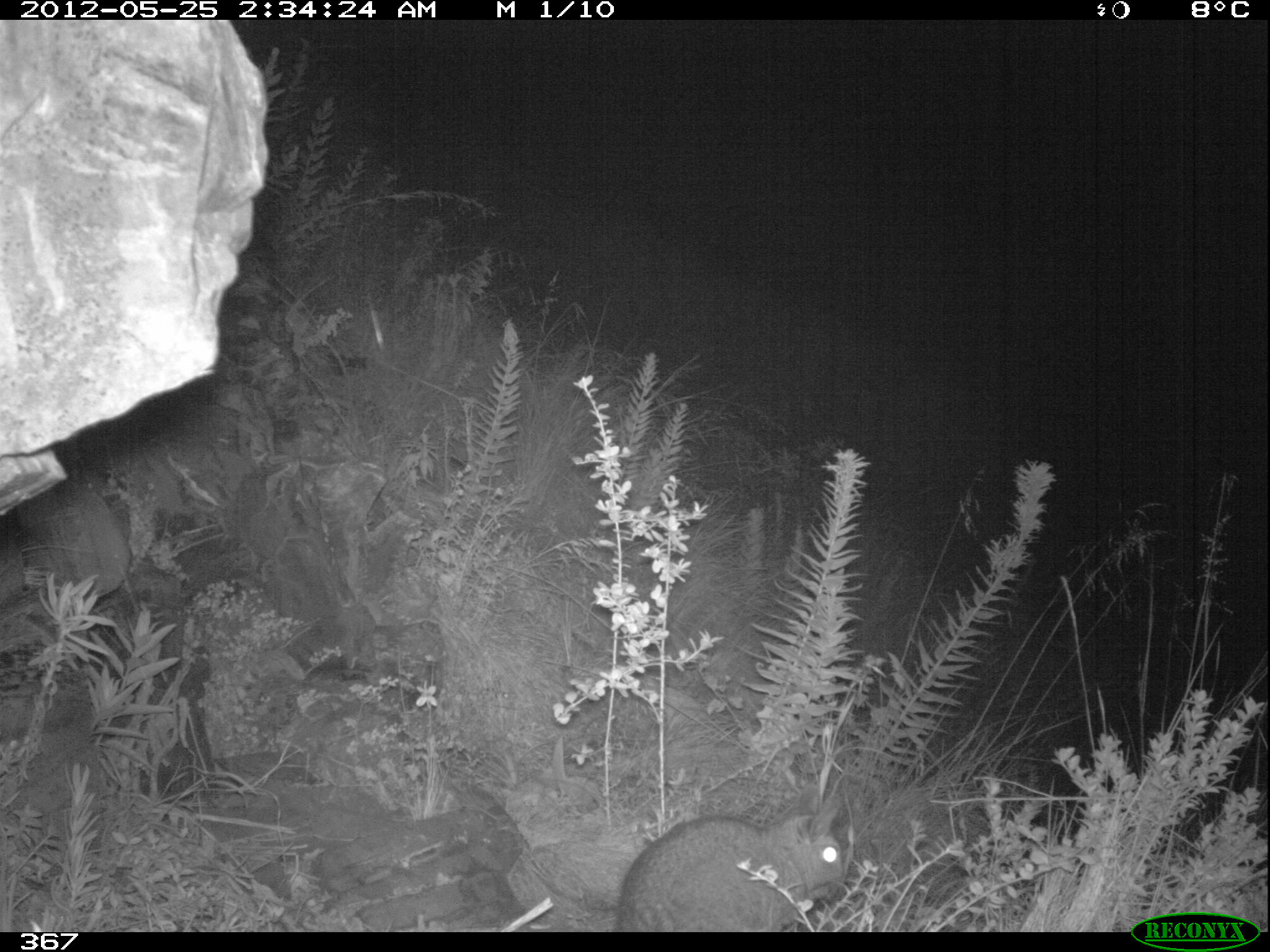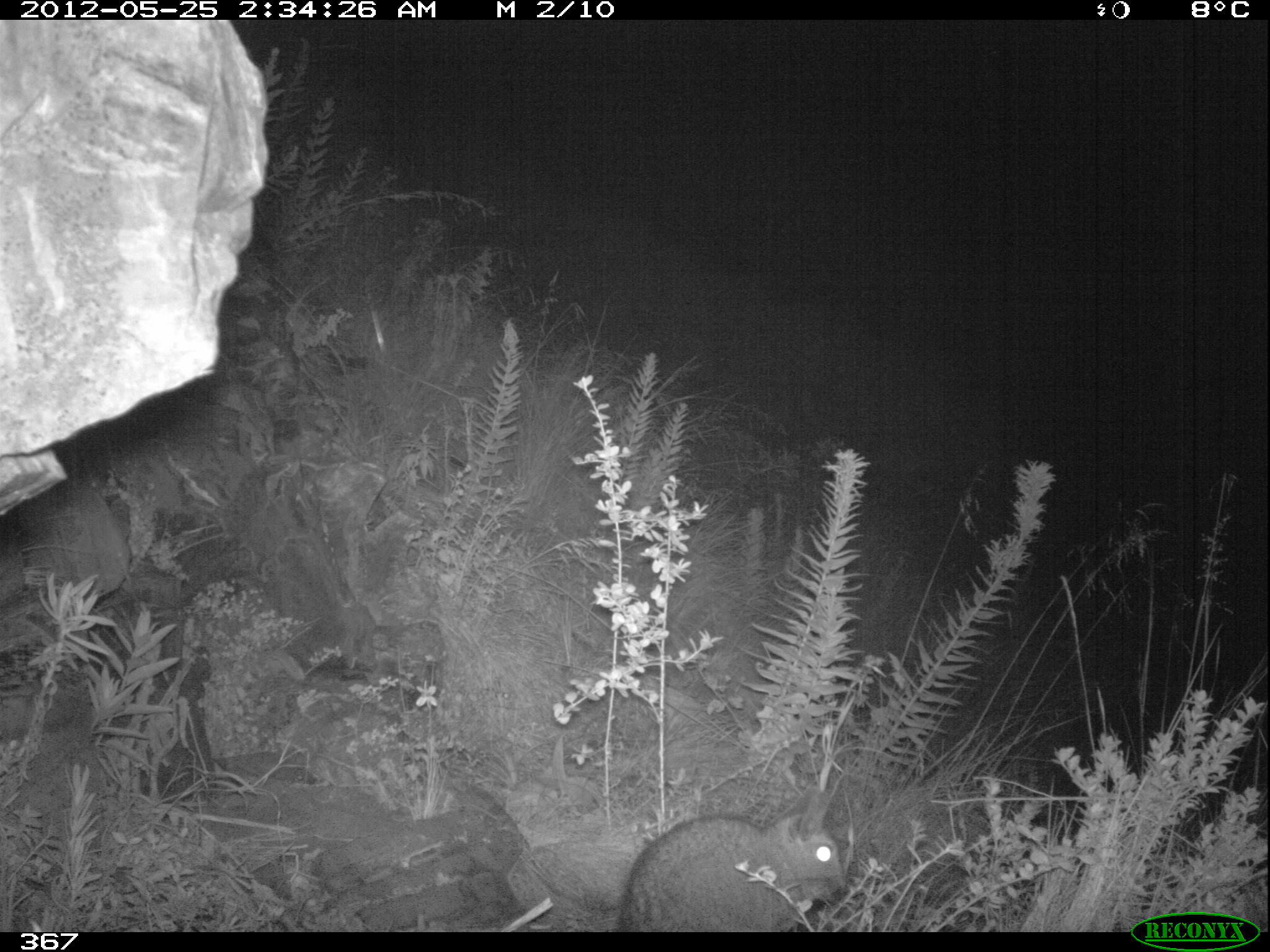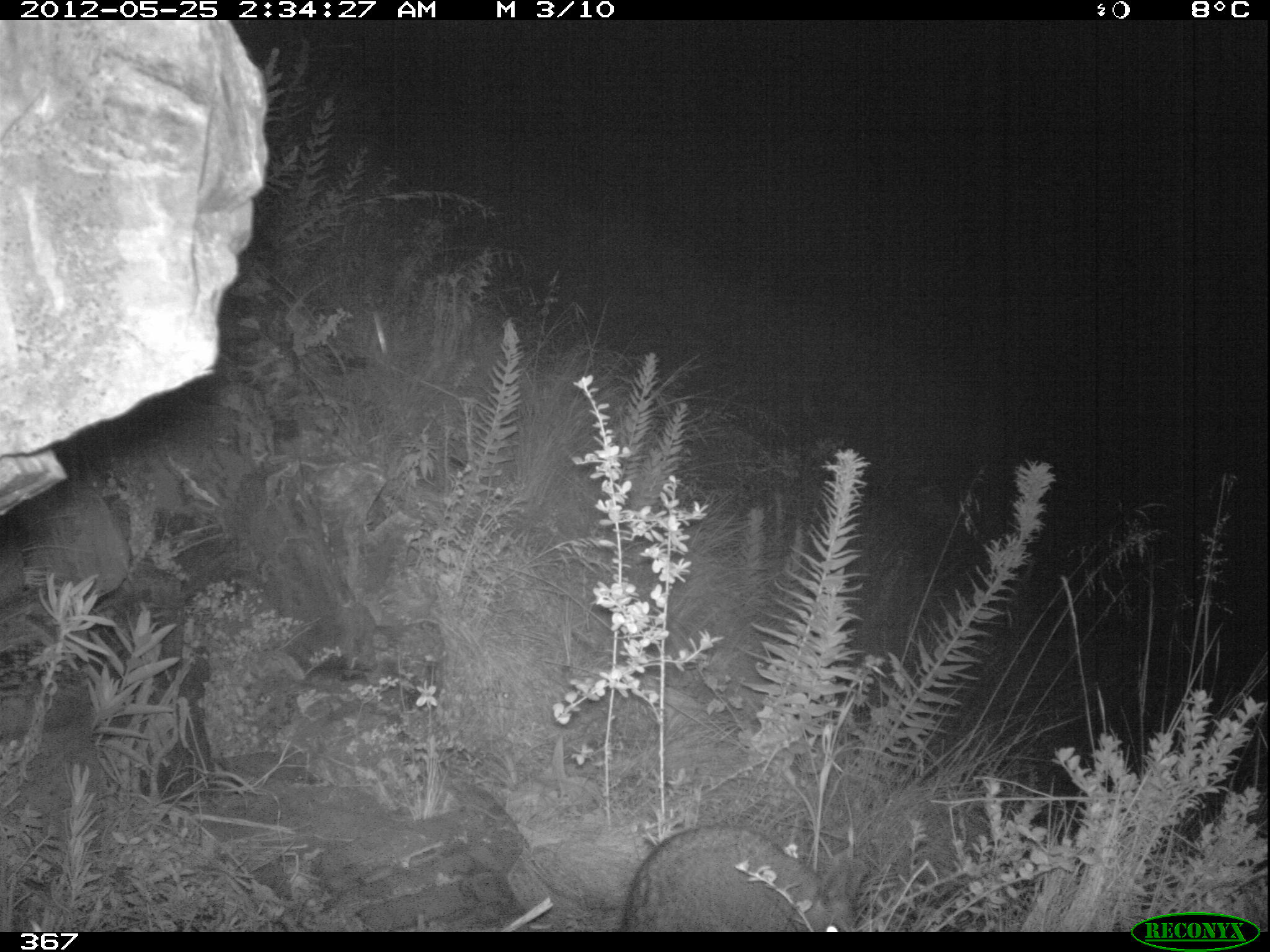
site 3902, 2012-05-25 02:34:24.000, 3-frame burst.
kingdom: Animalia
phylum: Chordata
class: Mammalia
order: Rodentia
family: Chinchillidae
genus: Lagidium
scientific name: Lagidium viscacia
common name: mountain viscacha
Lagidium viscacia (mountain viscacha).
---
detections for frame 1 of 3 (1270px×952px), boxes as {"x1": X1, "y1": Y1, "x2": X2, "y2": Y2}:
lagidium viscacia: {"x1": 614, "y1": 782, "x2": 847, "y2": 932}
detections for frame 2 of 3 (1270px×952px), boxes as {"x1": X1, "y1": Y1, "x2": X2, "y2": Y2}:
lagidium viscacia: {"x1": 617, "y1": 783, "x2": 844, "y2": 931}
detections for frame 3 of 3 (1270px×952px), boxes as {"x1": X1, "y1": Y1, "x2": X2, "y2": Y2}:
lagidium viscacia: {"x1": 619, "y1": 822, "x2": 869, "y2": 931}